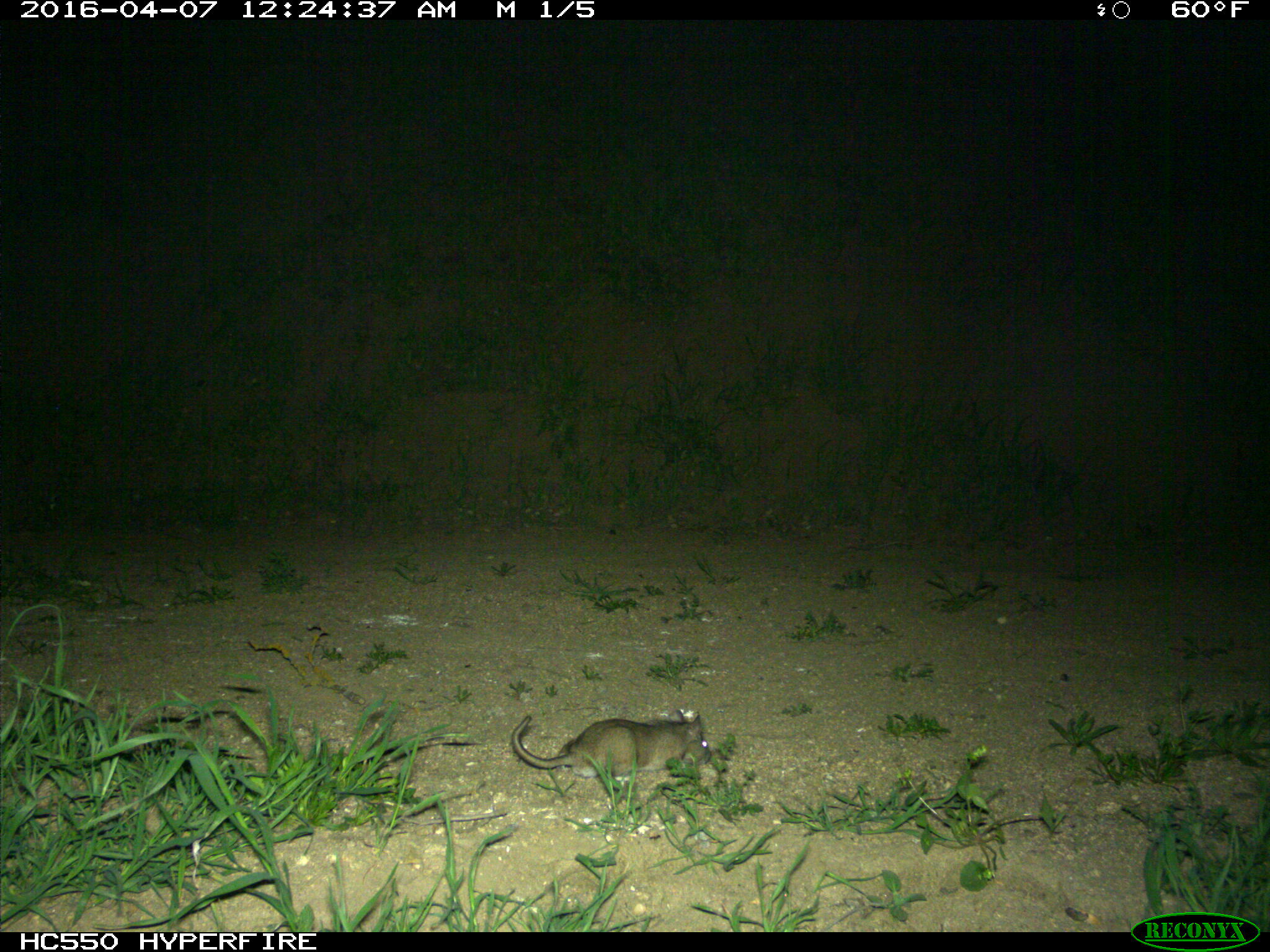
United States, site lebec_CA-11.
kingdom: Animalia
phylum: Chordata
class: Mammalia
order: Rodentia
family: Cricetidae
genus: Neotoma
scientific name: Neotoma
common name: pack rat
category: unidentified pack rat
Unidentified pack rat (pack rat) (Neotoma).